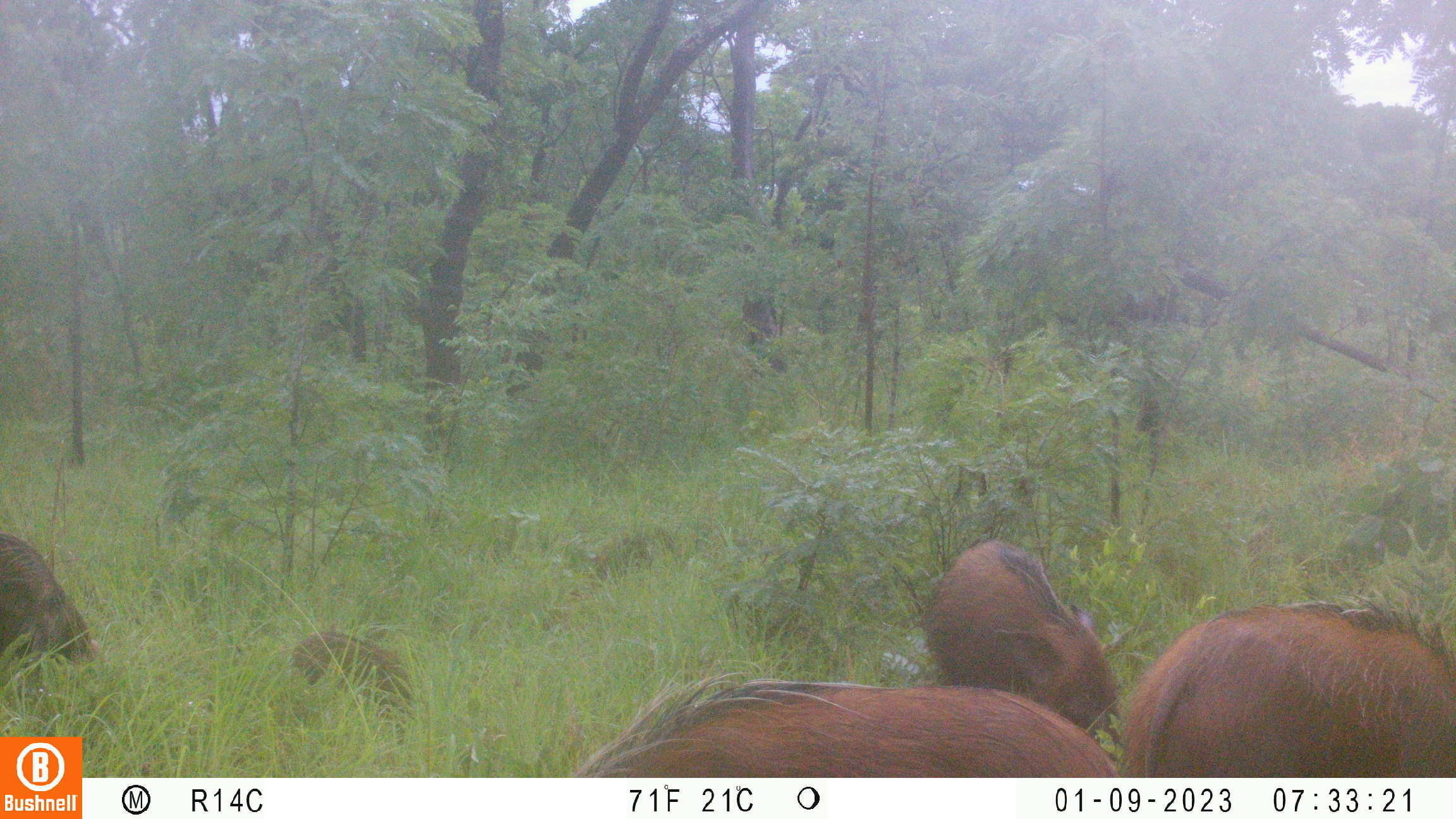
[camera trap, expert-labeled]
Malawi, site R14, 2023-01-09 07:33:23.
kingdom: Animalia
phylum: Chordata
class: Mammalia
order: Artiodactyla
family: Suidae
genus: Potamochoerus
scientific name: Potamochoerus larvatus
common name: bushpig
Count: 5.